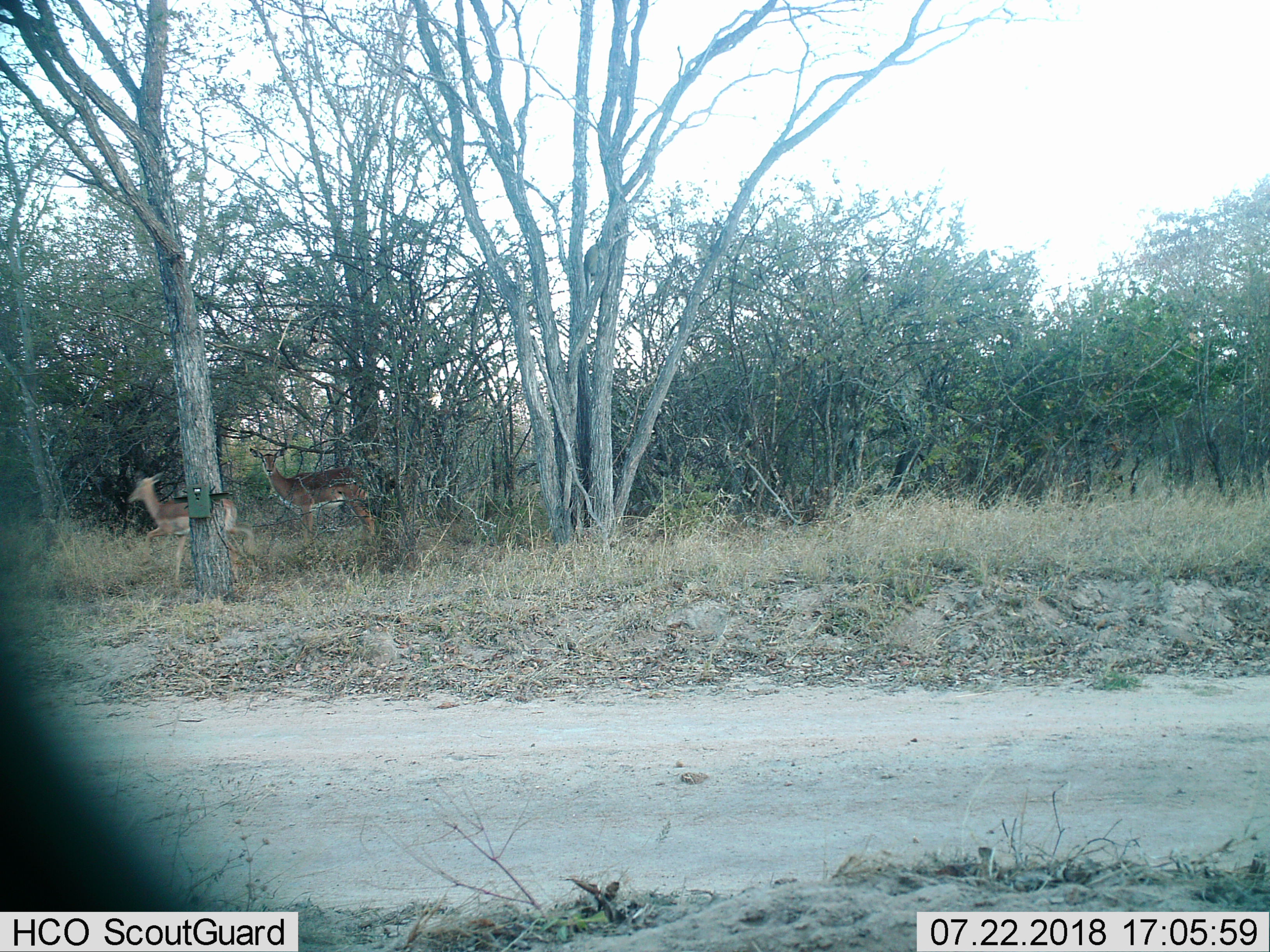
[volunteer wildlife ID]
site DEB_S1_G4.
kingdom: Animalia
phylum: Chordata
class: Mammalia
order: Artiodactyla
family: Bovidae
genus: Aepyceros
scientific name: Aepyceros melampus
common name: impala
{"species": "impala (Aepyceros melampus)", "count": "2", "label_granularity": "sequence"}